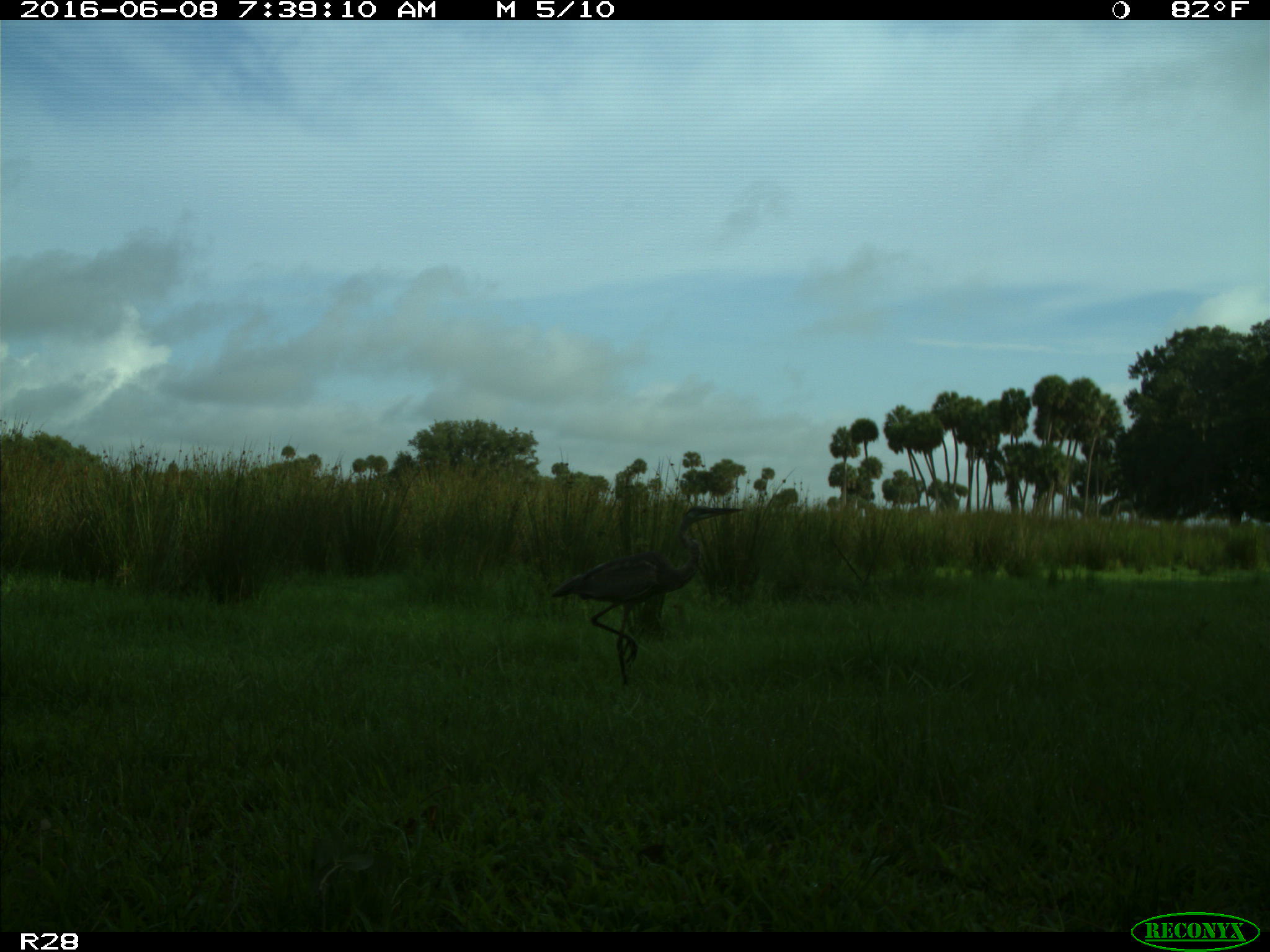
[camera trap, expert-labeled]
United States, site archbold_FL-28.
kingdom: Animalia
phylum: Chordata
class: Aves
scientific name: Aves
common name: birds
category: unidentified bird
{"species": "unidentified bird (birds) (Aves)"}